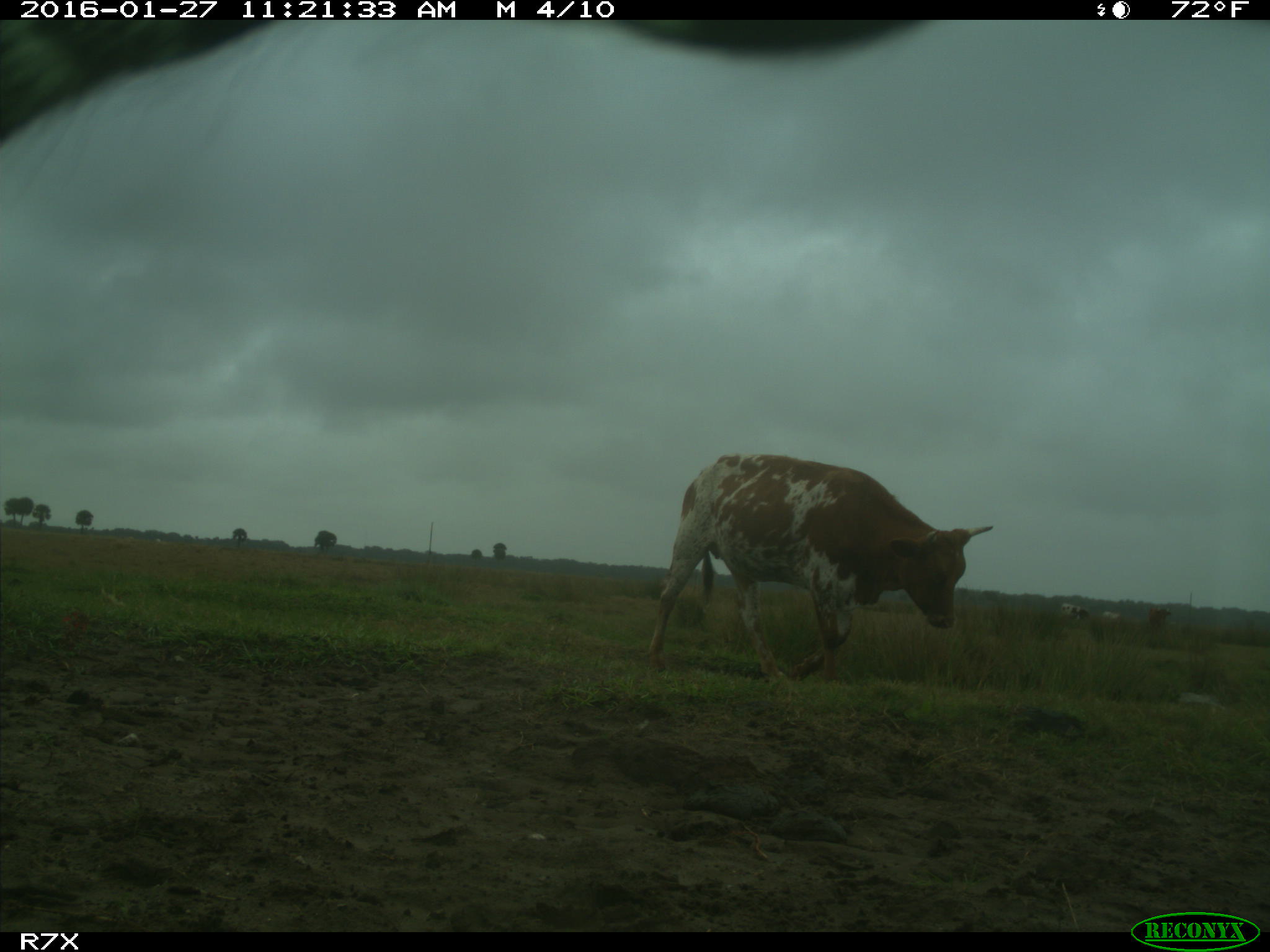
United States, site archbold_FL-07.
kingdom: Animalia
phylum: Chordata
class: Mammalia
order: Artiodactyla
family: Bovidae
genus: Bos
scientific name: Bos taurus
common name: domestic cow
Bos taurus (domestic cow).